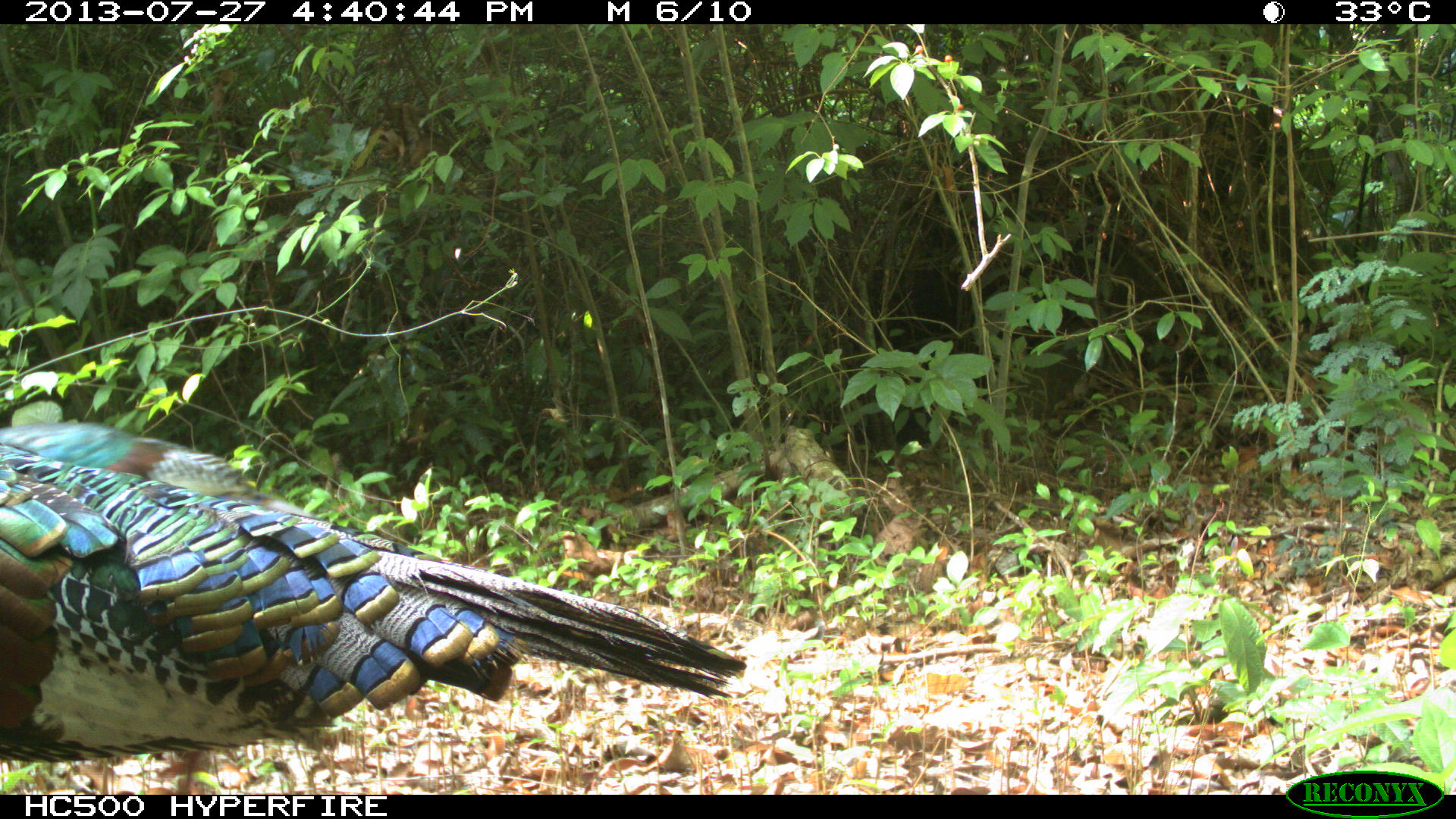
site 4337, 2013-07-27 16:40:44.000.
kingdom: Animalia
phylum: Chordata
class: Aves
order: Galliformes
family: Phasianidae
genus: Meleagris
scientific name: Meleagris ocellata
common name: ocellated turkey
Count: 2.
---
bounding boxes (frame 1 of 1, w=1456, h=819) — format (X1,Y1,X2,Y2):
meleagris ocellata: (0,415,750,795)